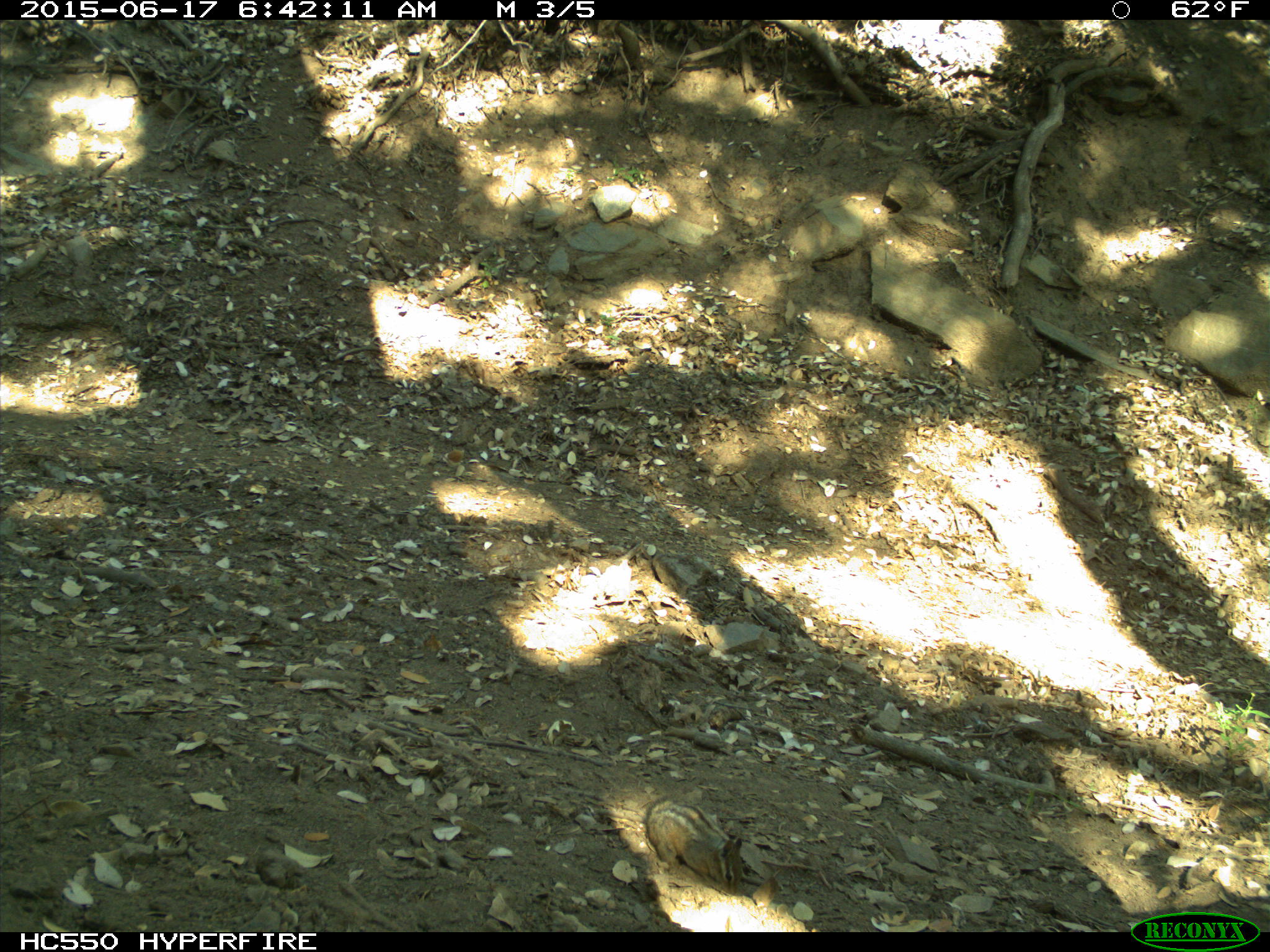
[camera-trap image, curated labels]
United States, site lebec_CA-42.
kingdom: Animalia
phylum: Chordata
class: Mammalia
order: Rodentia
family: Sciuridae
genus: Tamias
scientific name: Tamias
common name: chipmunk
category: unidentified chipmunk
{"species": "unidentified chipmunk (chipmunk) (Tamias)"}